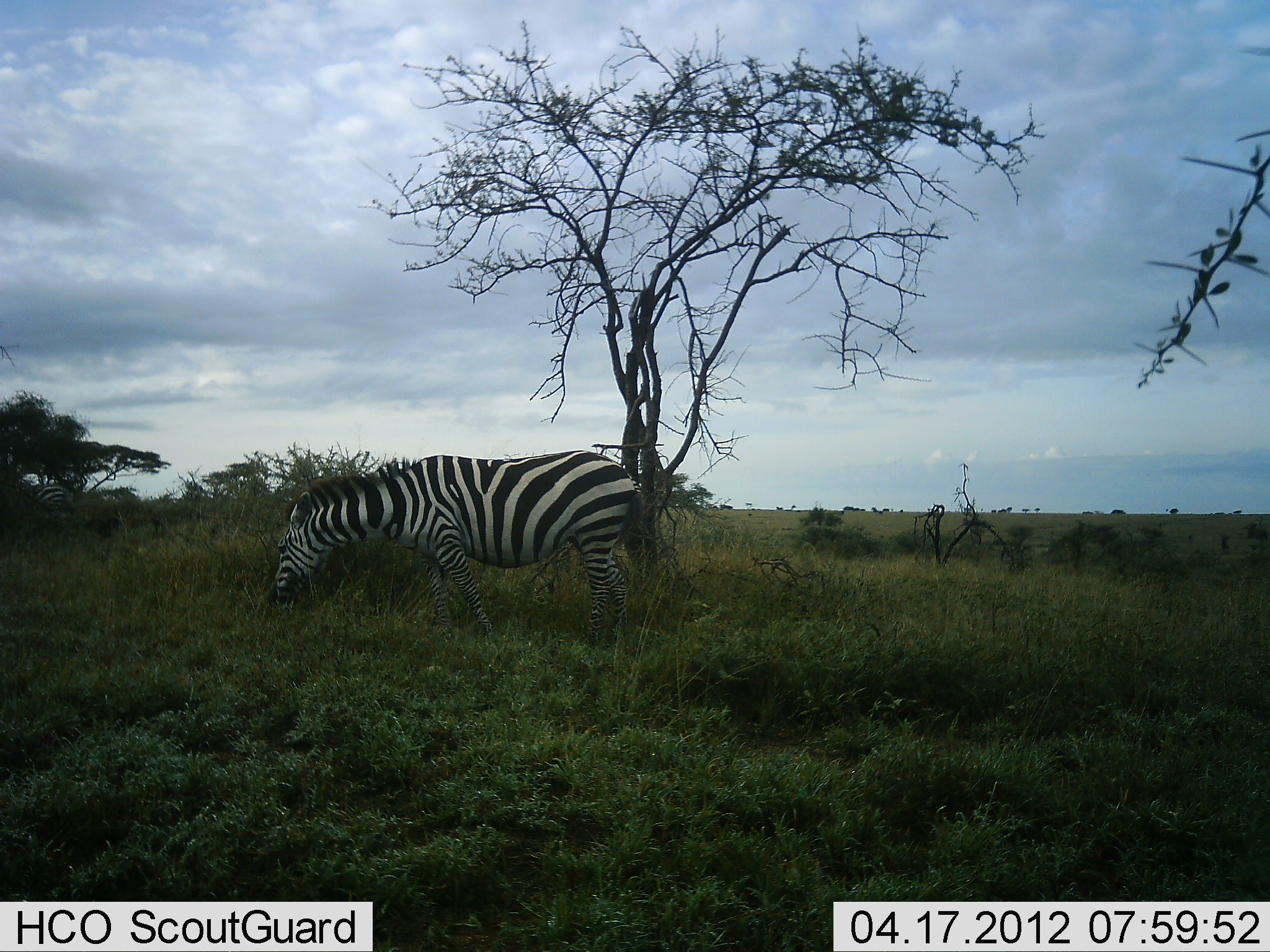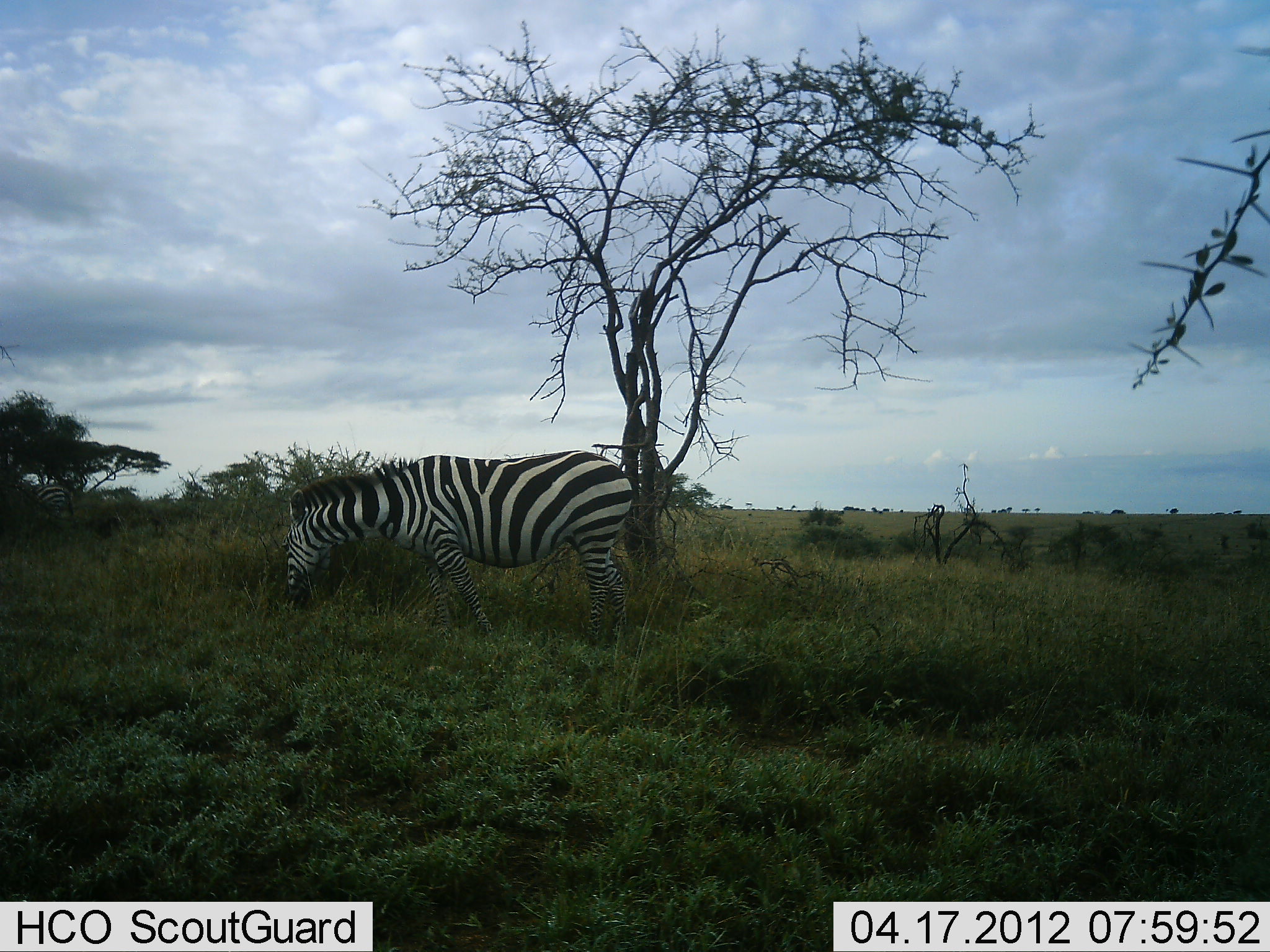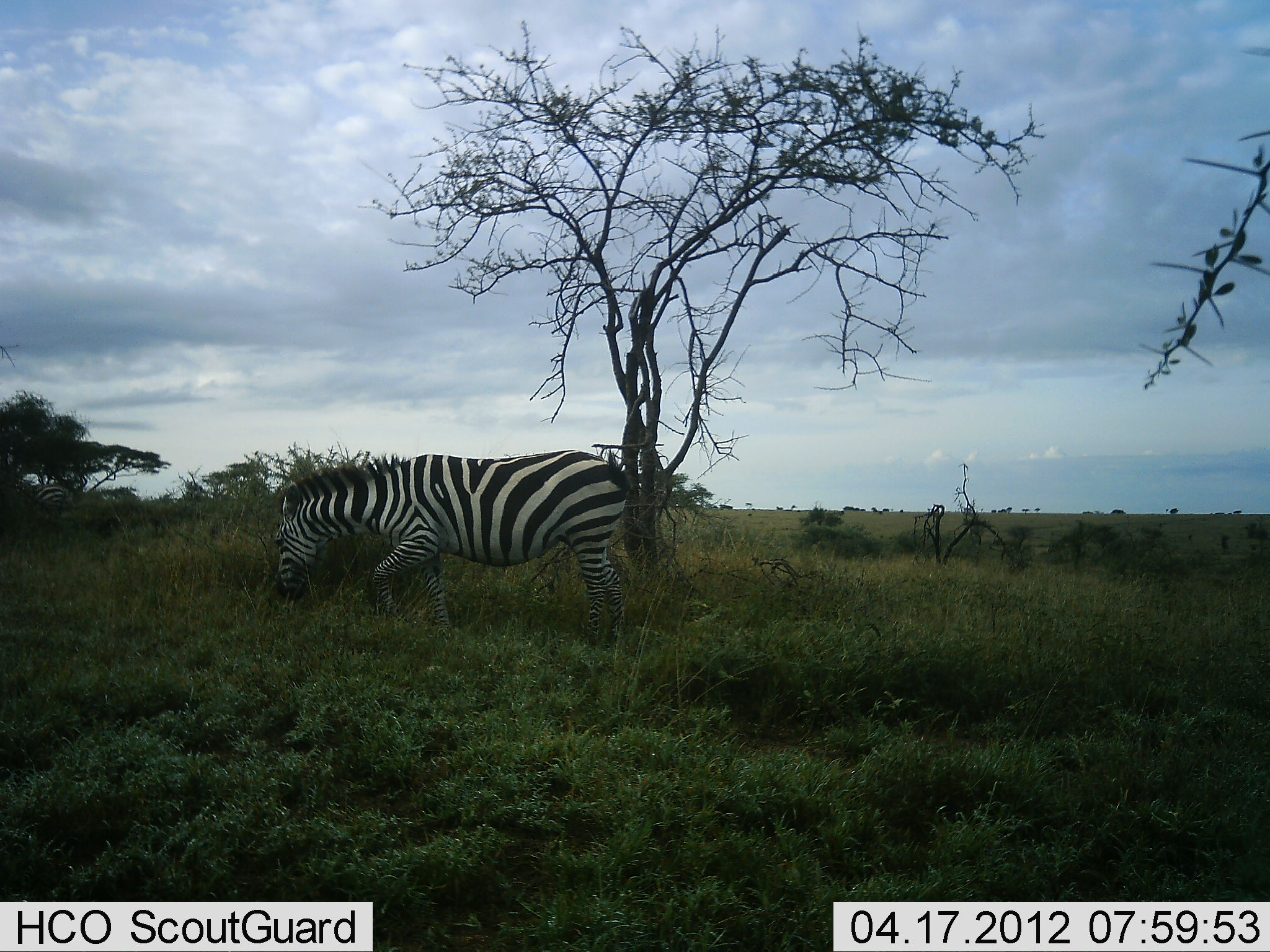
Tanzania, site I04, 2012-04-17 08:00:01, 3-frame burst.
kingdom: Animalia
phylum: Chordata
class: Mammalia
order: Perissodactyla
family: Equidae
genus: Equus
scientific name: Equus quagga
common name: plains zebra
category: zebra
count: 1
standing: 24%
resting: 0%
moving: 0%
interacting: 0%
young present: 0%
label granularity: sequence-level